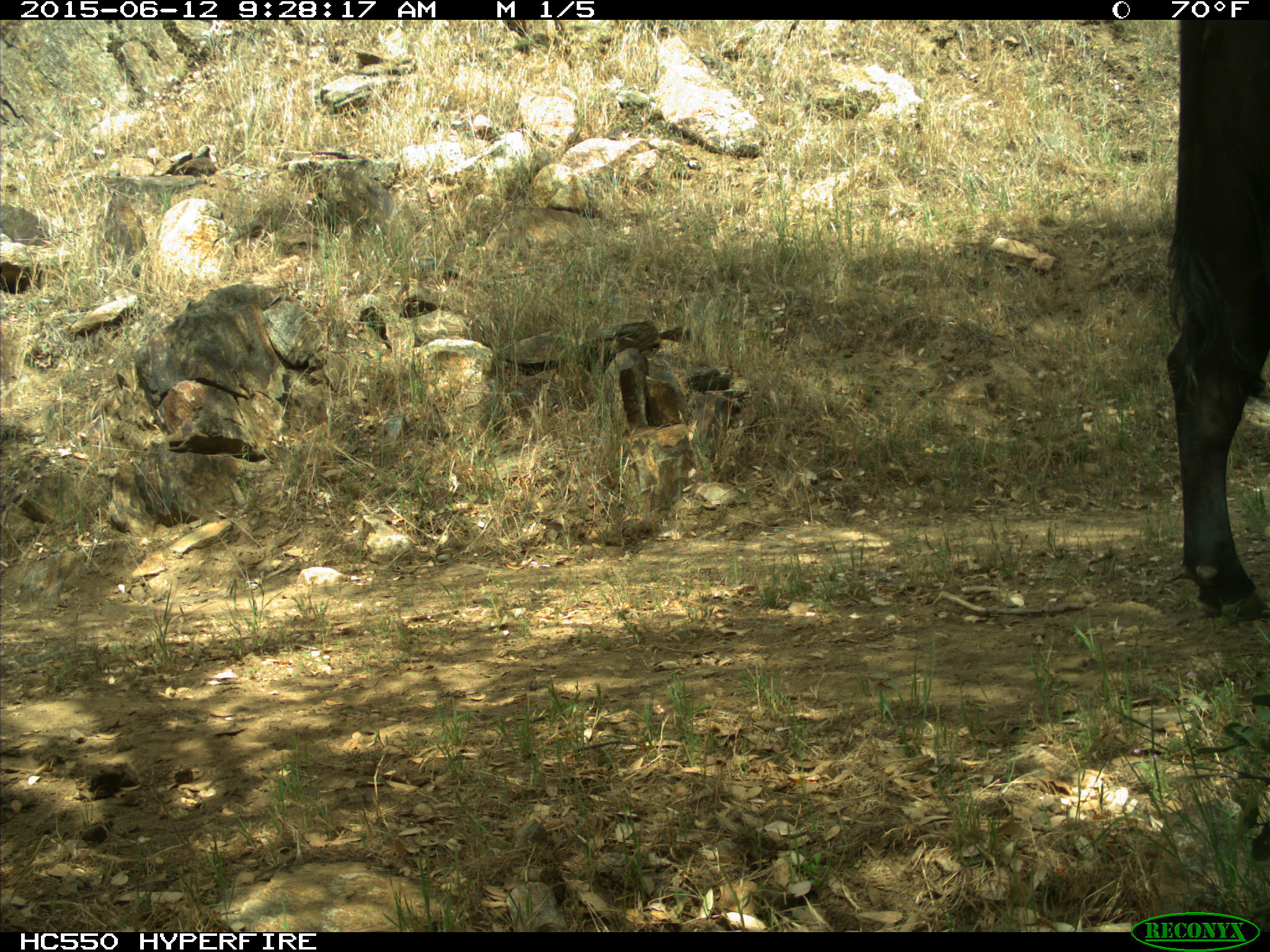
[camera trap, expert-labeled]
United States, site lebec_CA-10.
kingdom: Animalia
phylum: Chordata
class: Mammalia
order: Artiodactyla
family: Bovidae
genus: Bos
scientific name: Bos taurus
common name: domestic cow